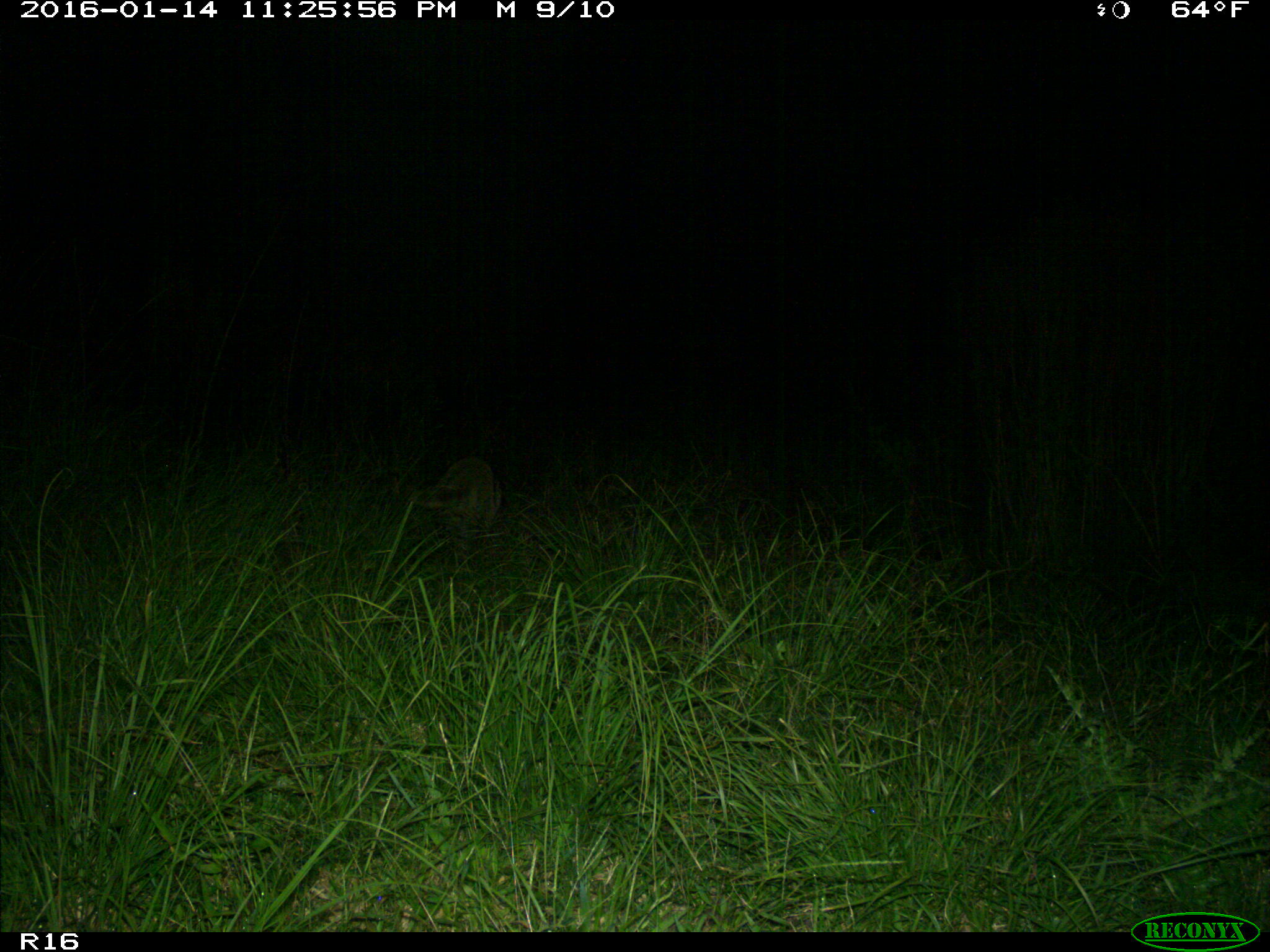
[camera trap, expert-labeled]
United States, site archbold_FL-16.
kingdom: Animalia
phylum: Chordata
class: Mammalia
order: Carnivora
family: Procyonidae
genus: Procyon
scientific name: Procyon lotor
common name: common raccoon